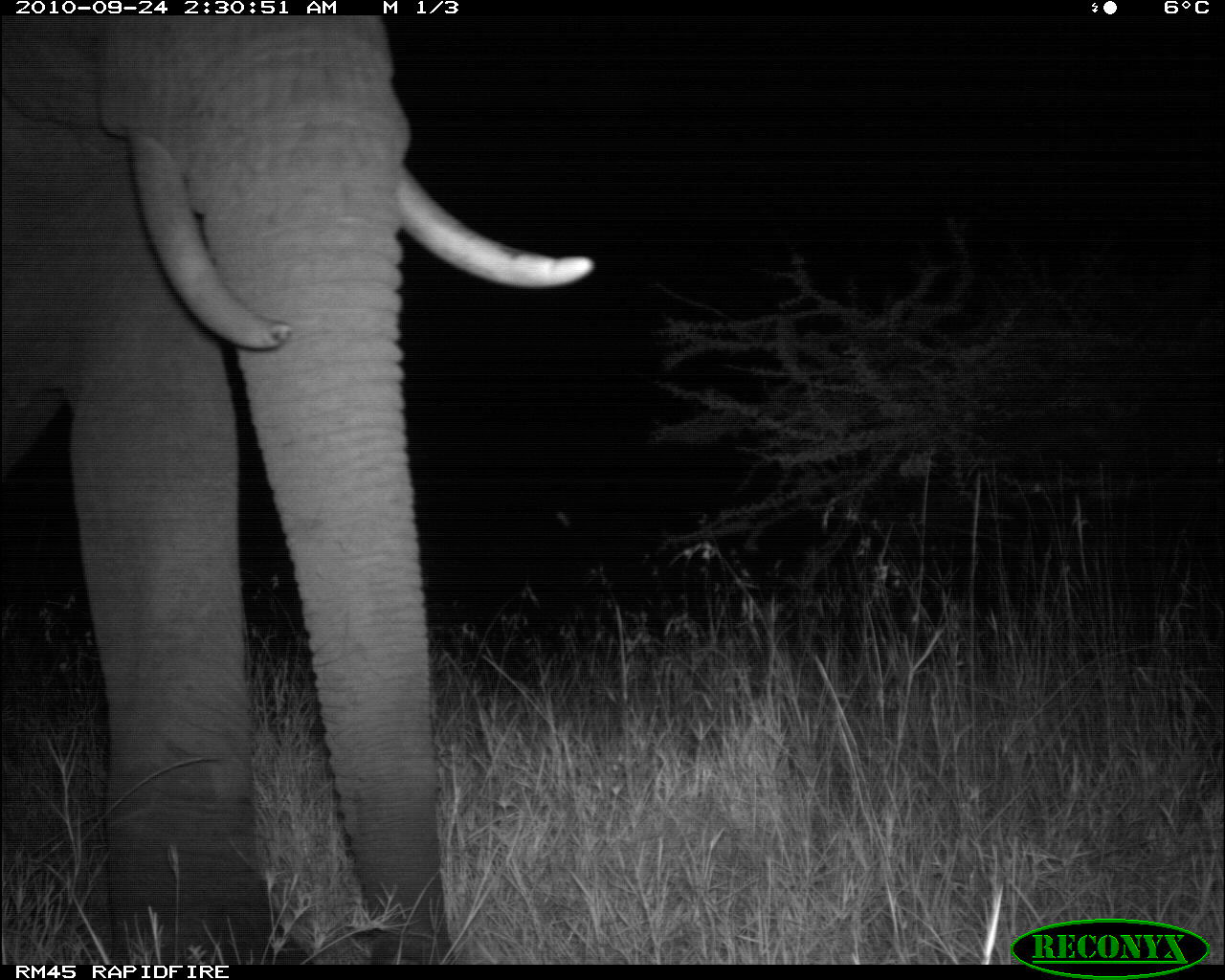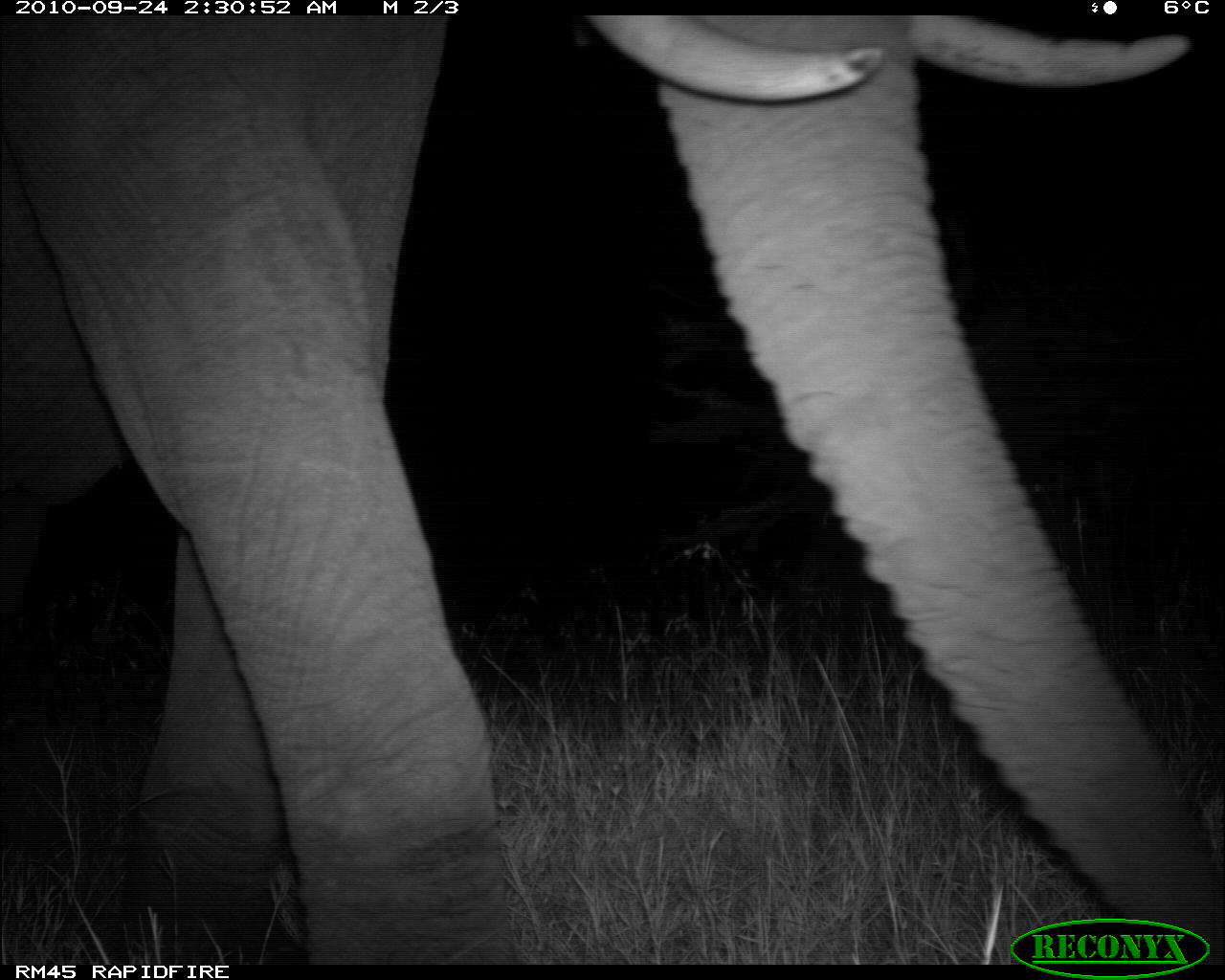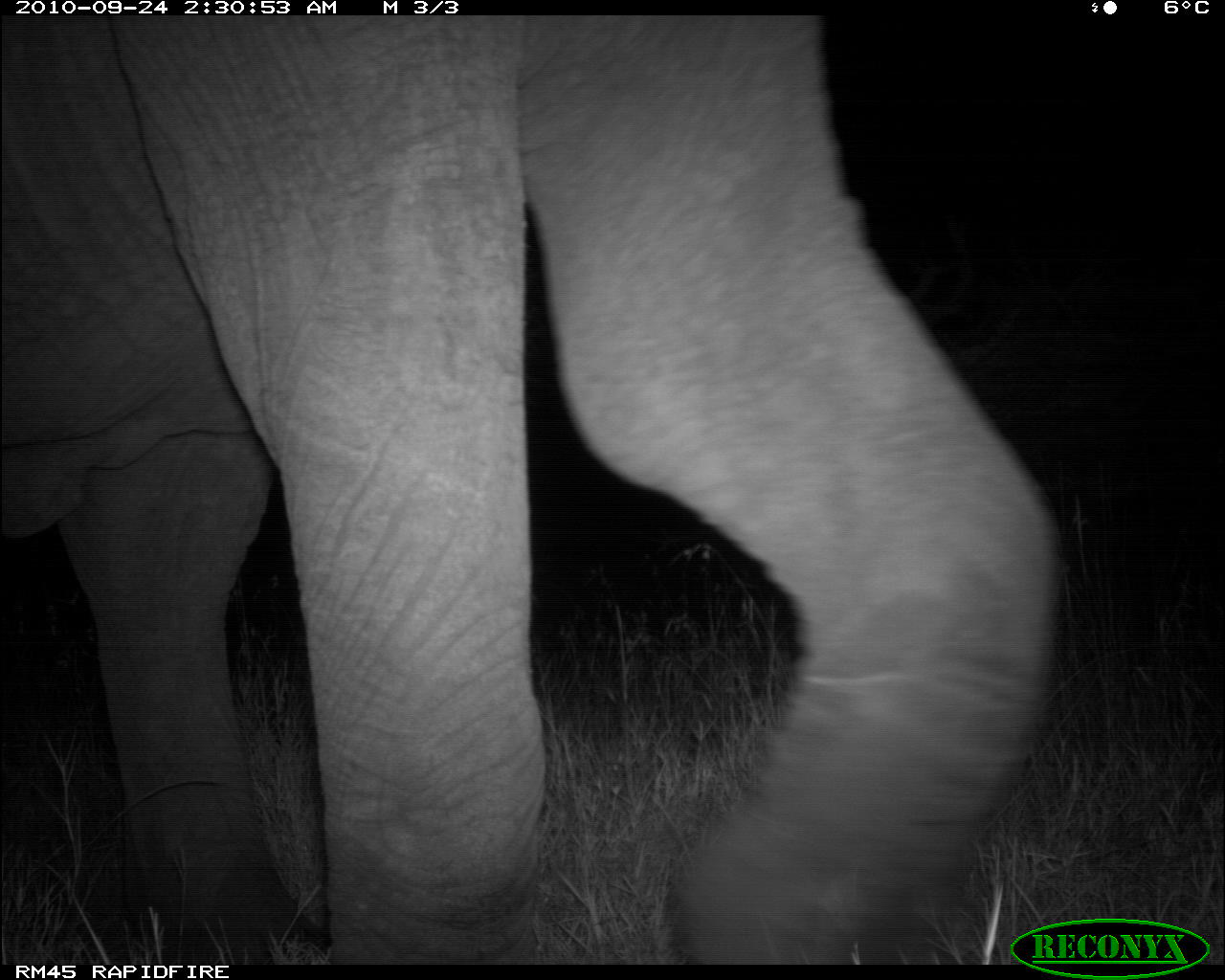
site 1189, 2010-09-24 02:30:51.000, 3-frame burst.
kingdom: Animalia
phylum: Chordata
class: Mammalia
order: Proboscidea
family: Elephantidae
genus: Loxodonta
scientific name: Loxodonta africana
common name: african bush elephant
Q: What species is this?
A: Loxodonta africana (african bush elephant).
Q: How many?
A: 1.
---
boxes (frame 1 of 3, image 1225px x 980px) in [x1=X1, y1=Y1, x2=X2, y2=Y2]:
loxodonta africana: [x1=0, y1=14, x2=591, y2=965]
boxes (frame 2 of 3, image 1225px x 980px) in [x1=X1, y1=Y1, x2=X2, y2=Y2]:
loxodonta africana: [x1=0, y1=13, x2=1225, y2=964]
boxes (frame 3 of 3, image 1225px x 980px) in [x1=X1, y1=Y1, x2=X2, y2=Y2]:
loxodonta africana: [x1=0, y1=14, x2=1066, y2=964]